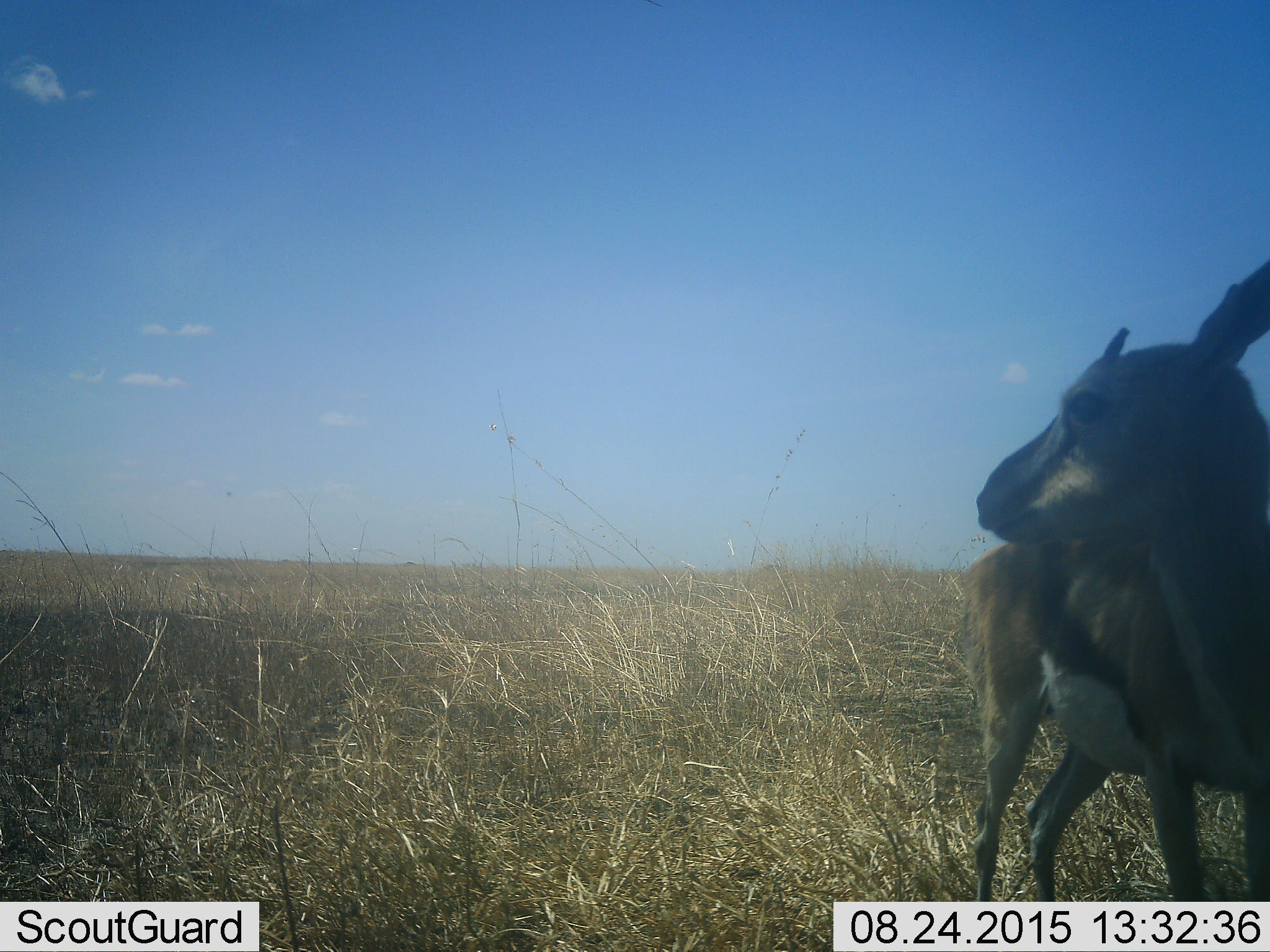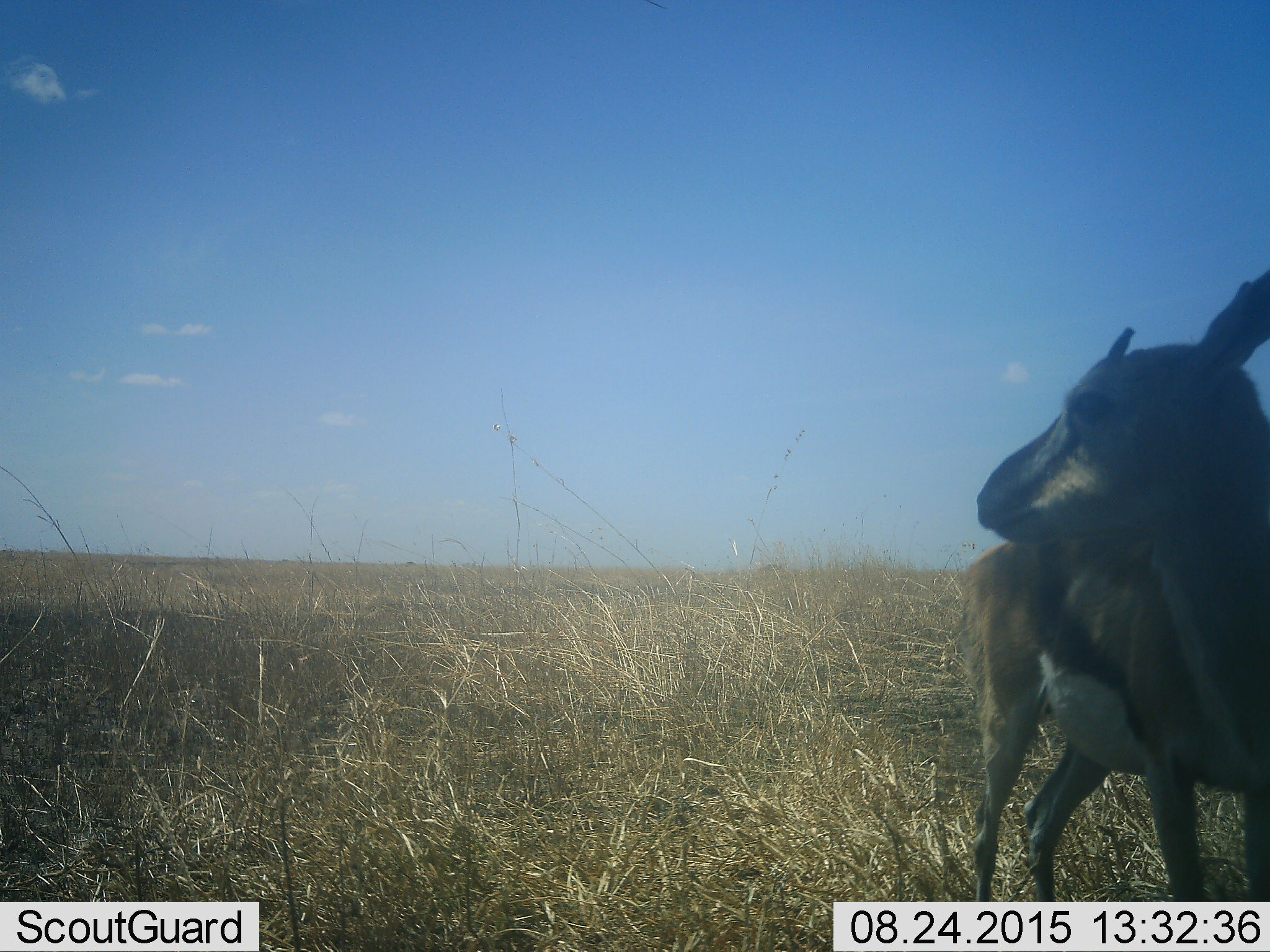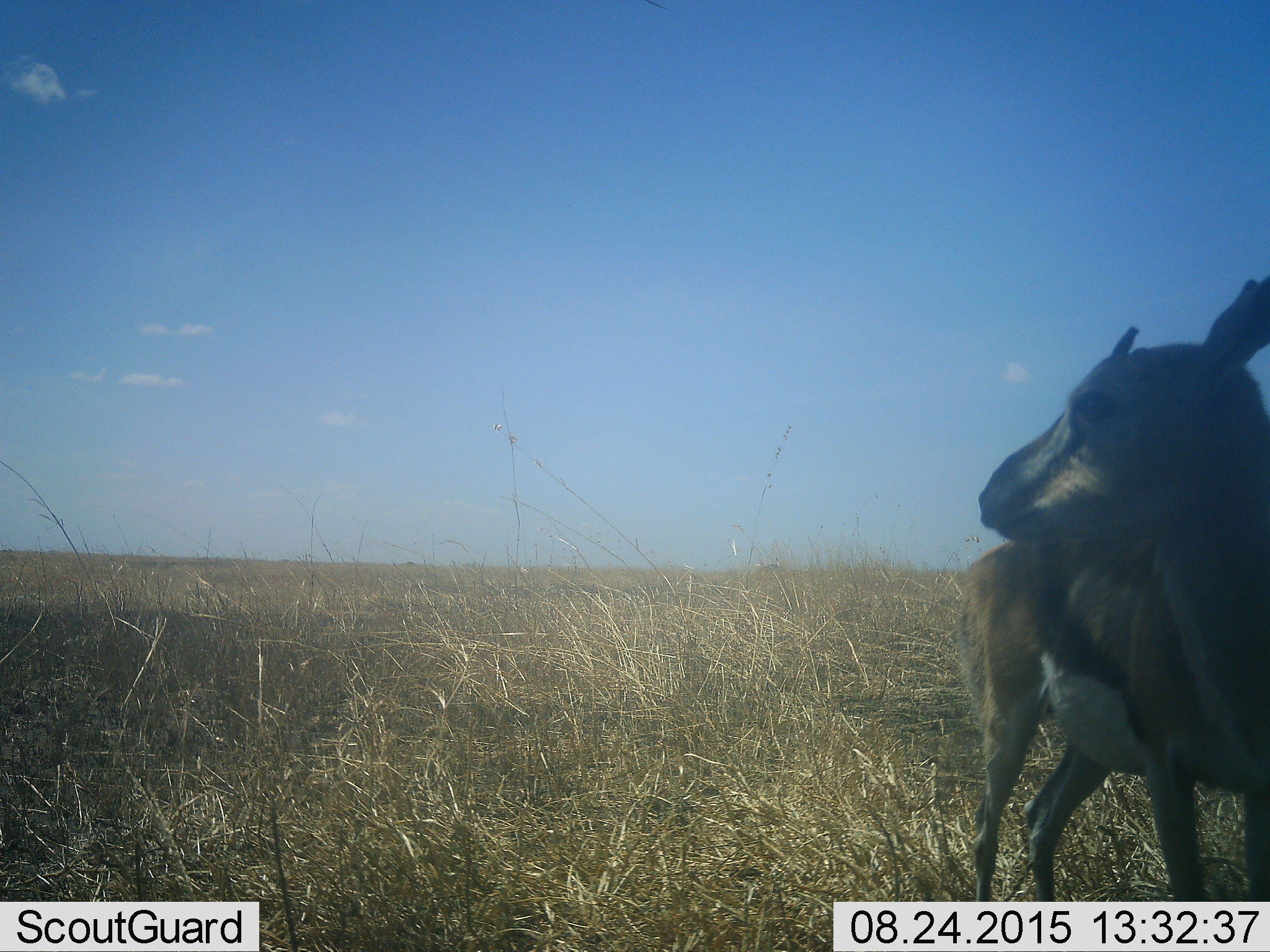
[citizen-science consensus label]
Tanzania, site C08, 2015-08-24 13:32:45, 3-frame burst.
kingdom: Animalia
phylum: Chordata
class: Mammalia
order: Artiodactyla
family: Bovidae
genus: Eudorcas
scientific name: Eudorcas thomsonii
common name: thomson's gazelle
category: gazellethomsons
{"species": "gazellethomsons (thomson's gazelle) (Eudorcas thomsonii)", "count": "1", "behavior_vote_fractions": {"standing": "92%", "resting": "0%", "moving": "0%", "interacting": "8%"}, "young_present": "8%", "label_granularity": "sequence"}